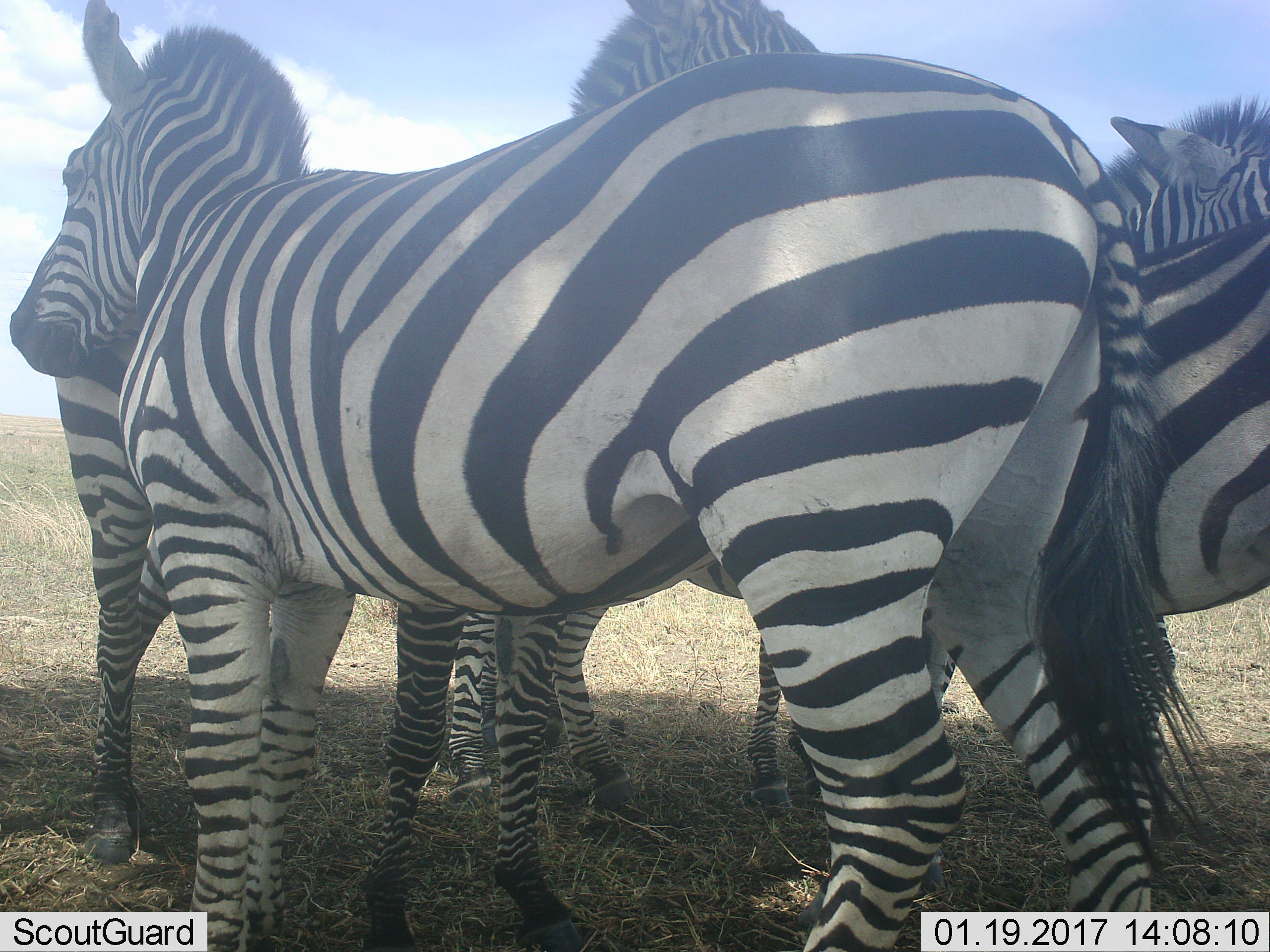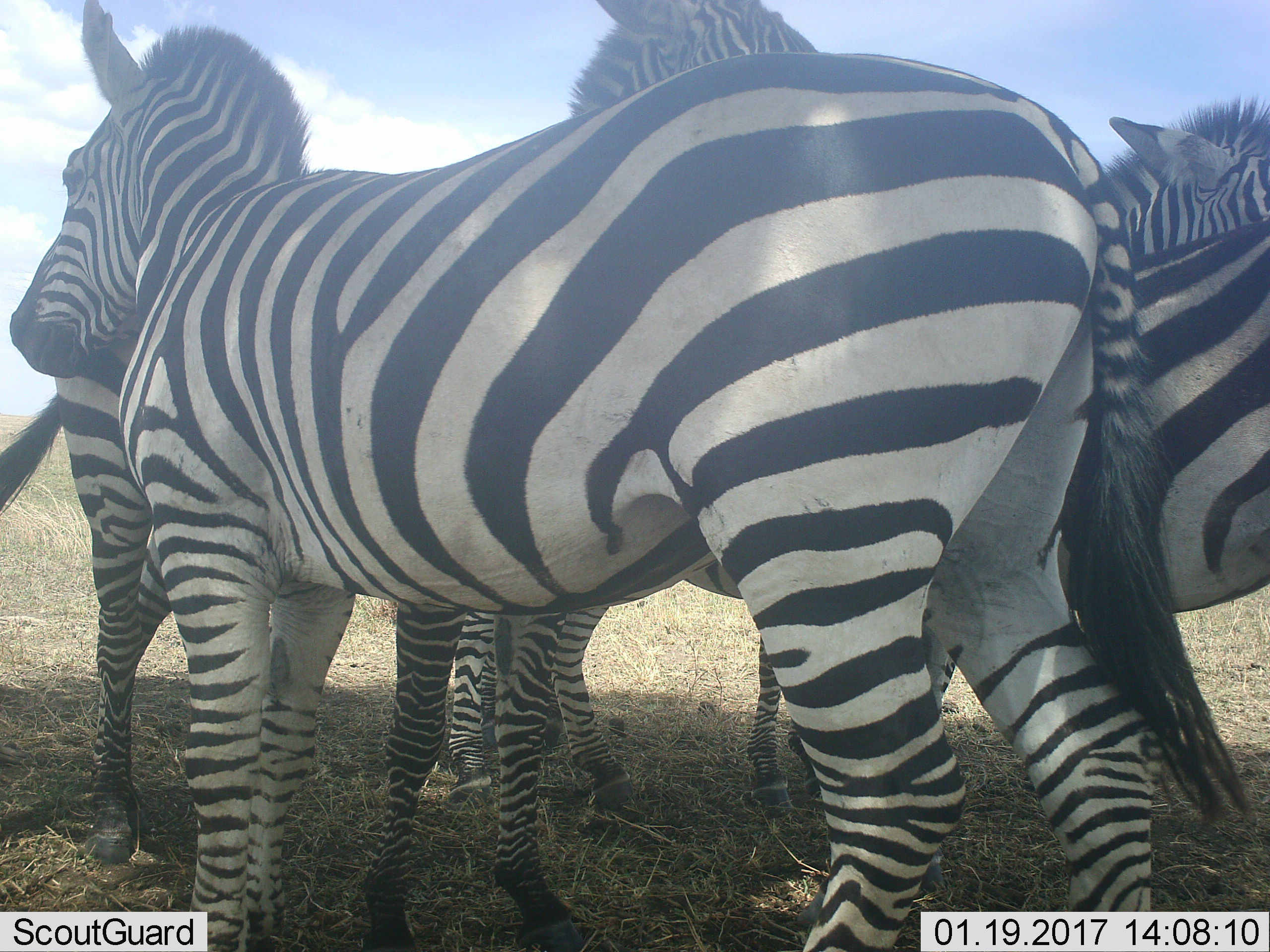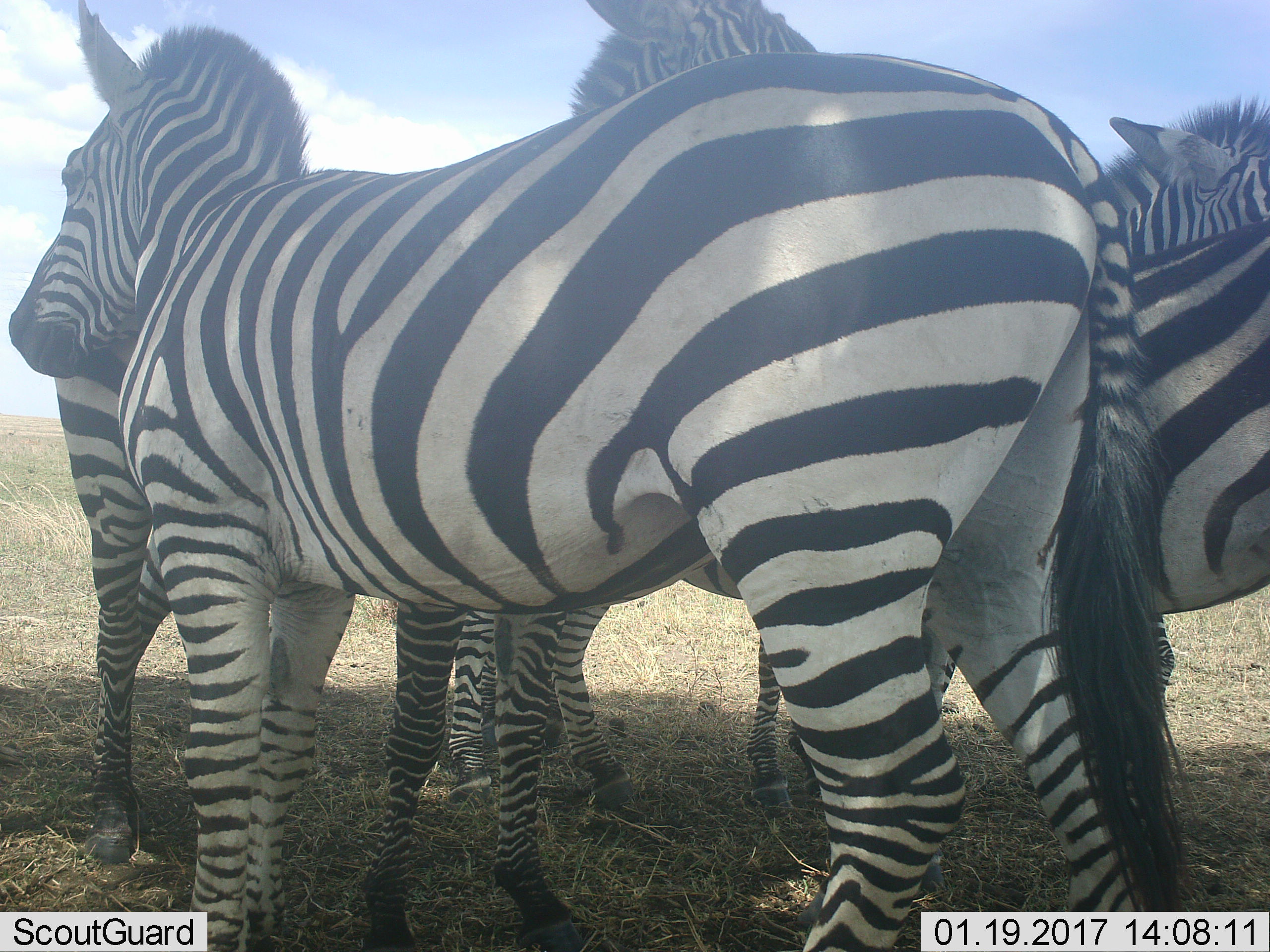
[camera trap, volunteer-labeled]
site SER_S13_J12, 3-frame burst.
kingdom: Animalia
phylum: Chordata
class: Mammalia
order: Perissodactyla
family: Equidae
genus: Equus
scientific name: Equus quagga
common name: plains zebra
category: zebraplains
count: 5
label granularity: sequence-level